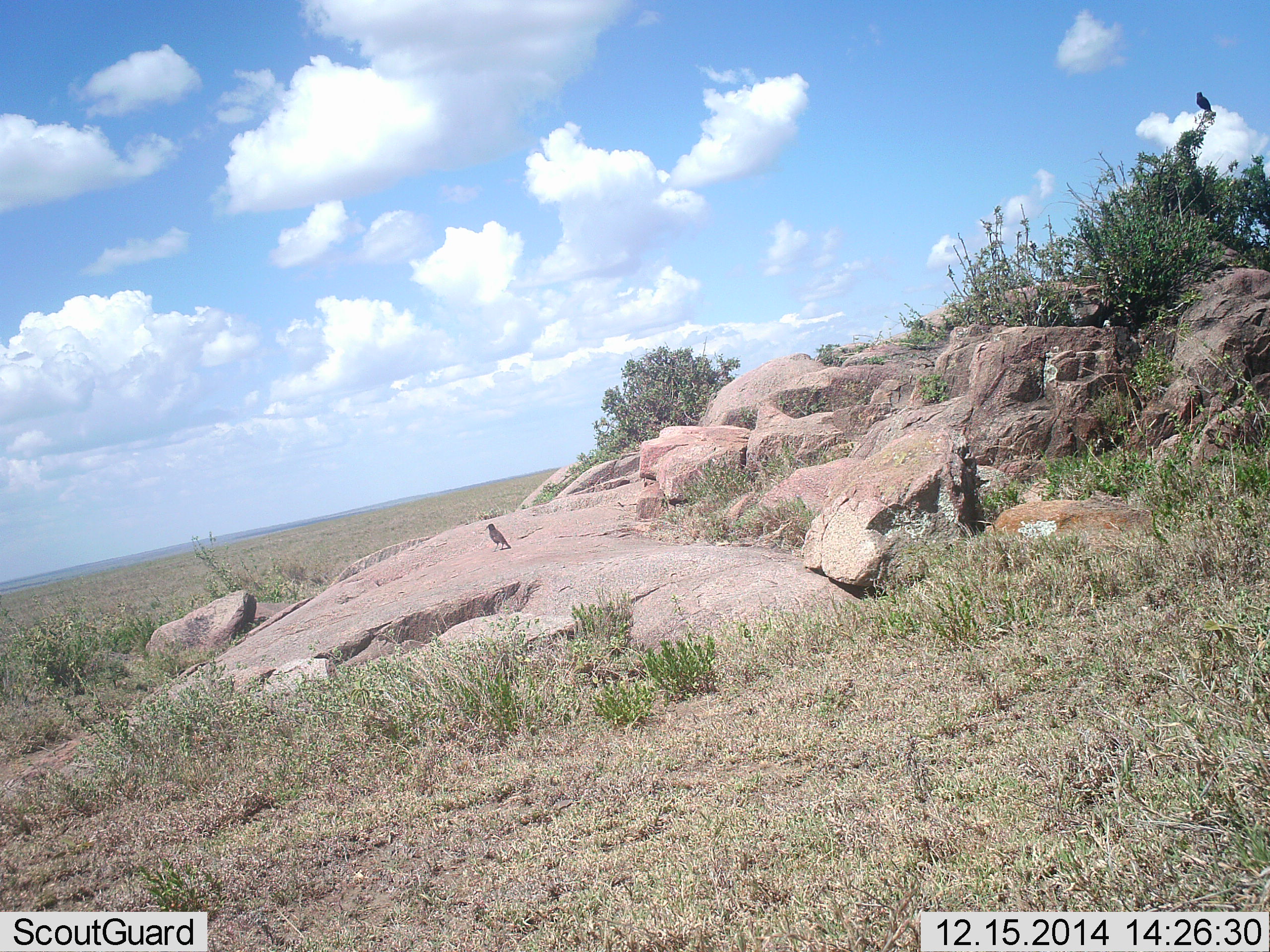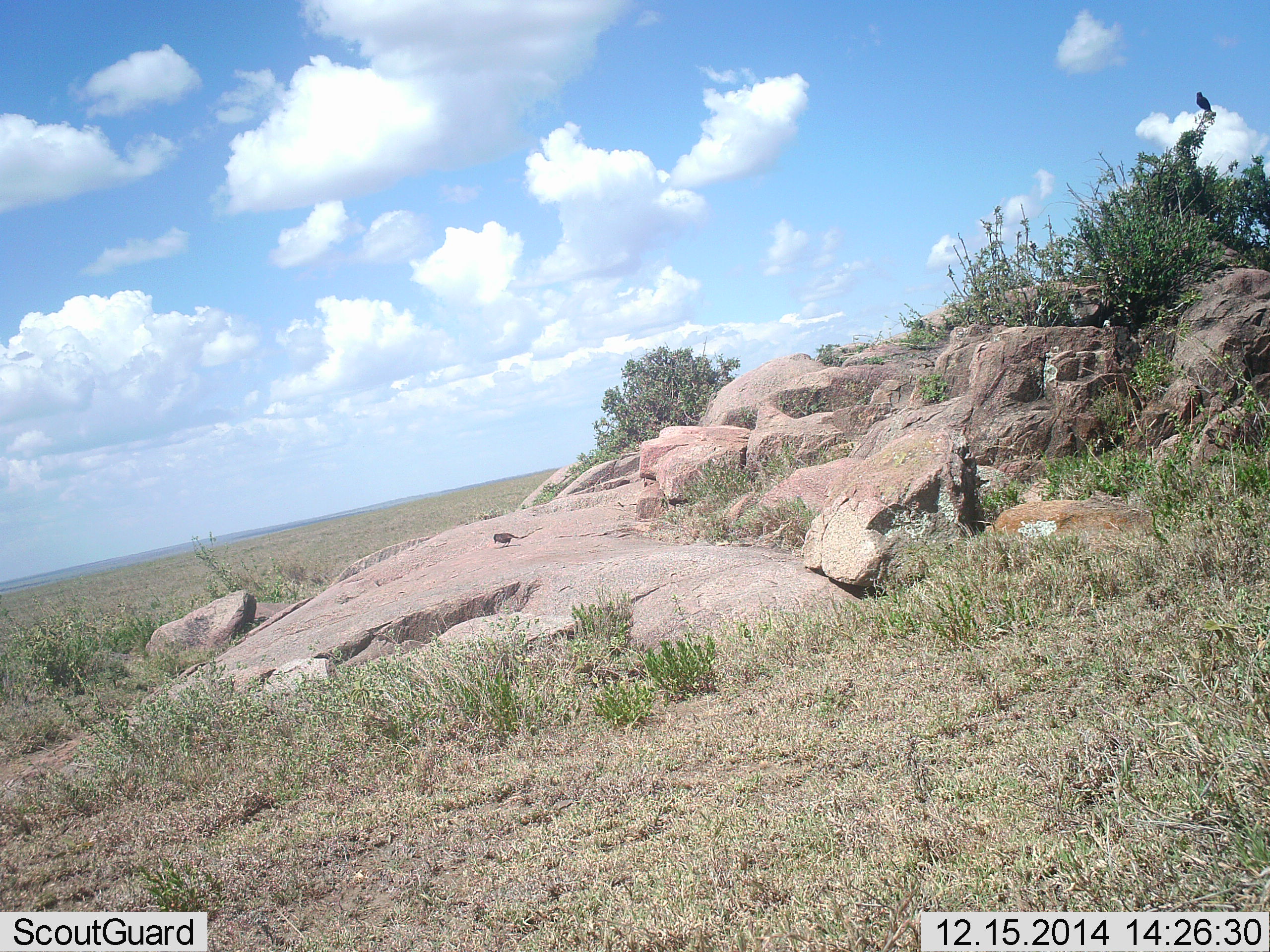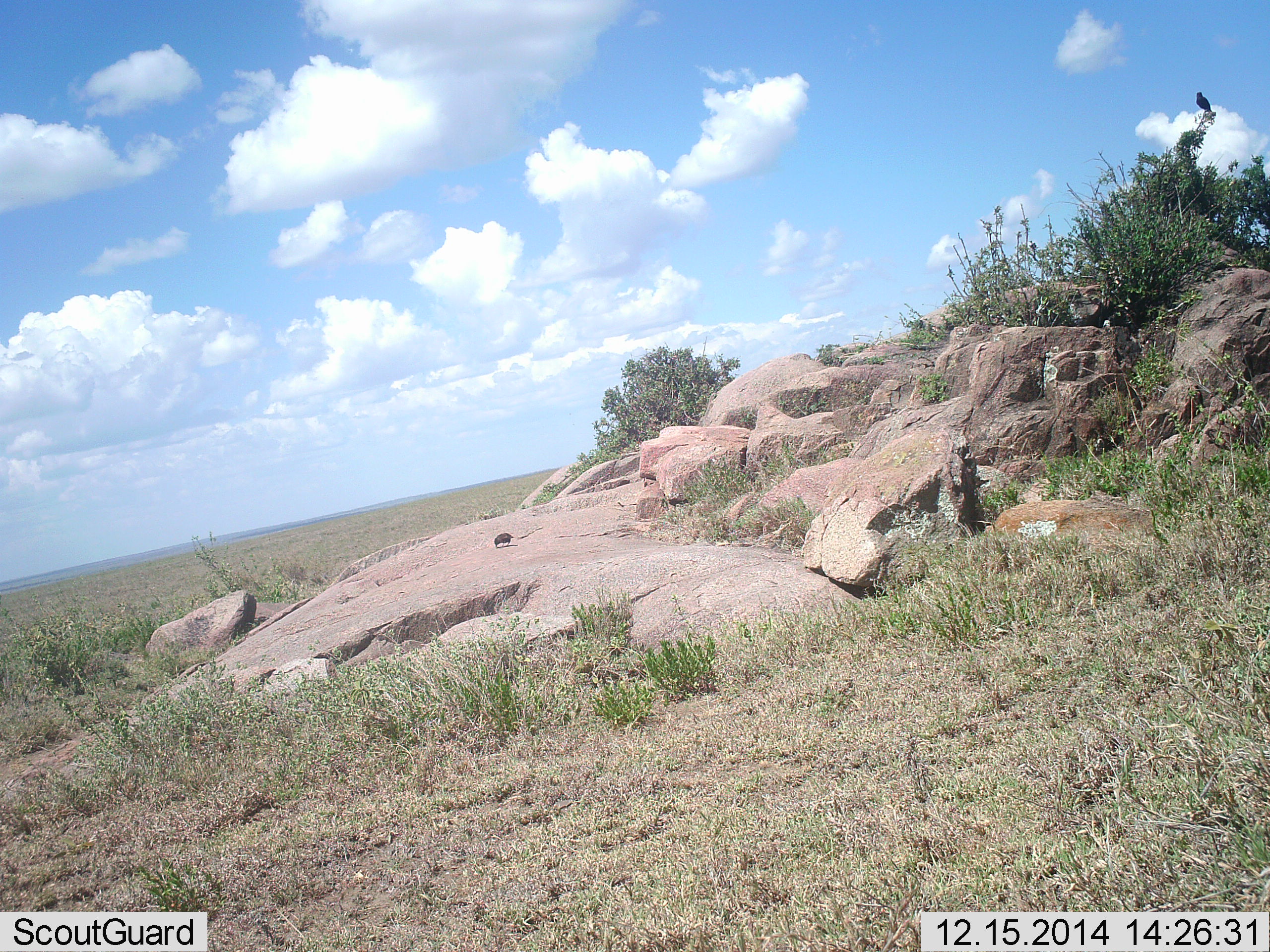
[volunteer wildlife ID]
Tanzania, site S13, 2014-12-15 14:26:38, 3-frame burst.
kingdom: Animalia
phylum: Chordata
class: Aves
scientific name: Aves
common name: bird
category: otherbird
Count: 1.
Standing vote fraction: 55%.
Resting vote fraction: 27%.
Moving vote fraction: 18%.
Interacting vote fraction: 0%.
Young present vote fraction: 0%.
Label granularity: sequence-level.